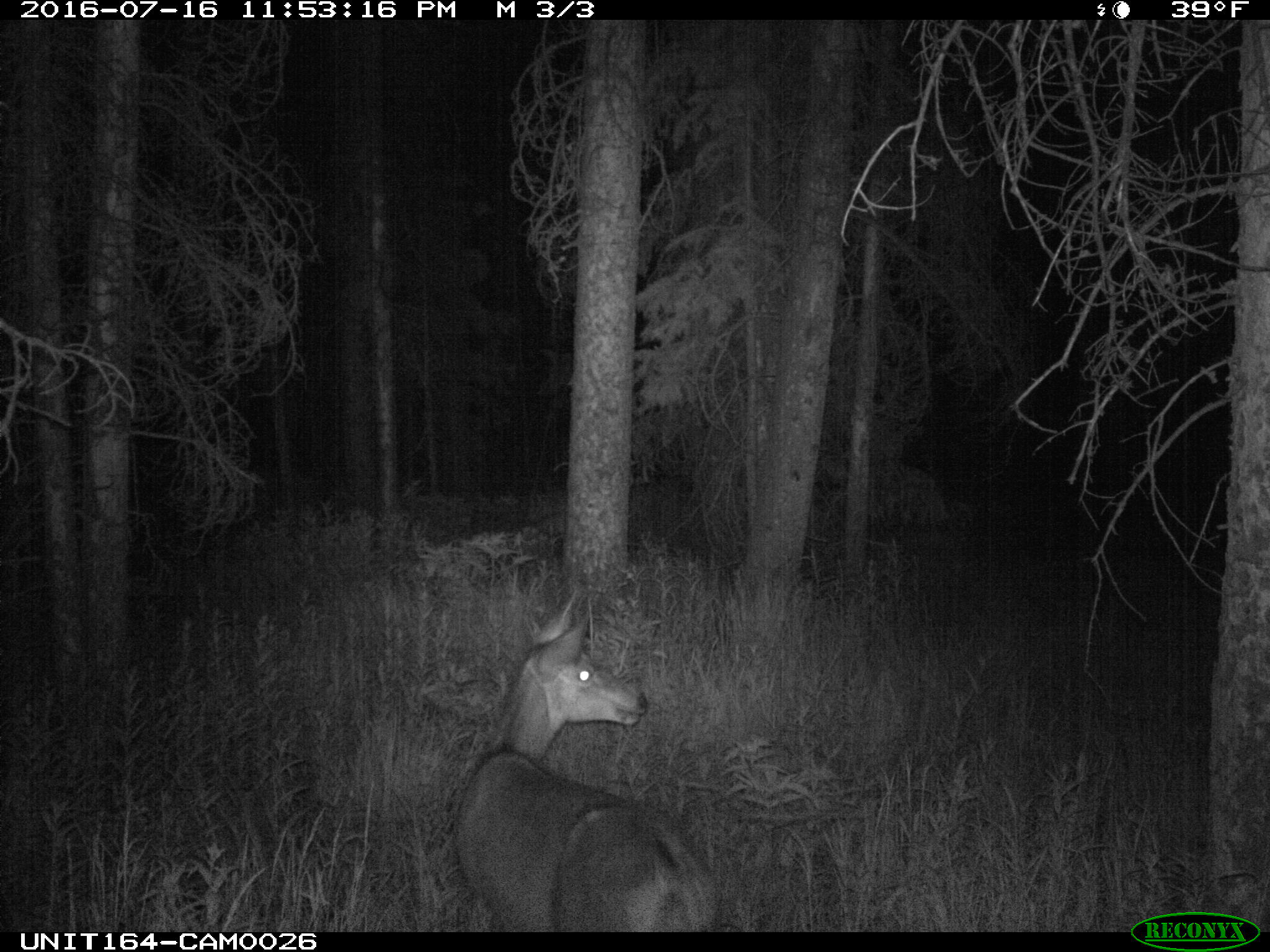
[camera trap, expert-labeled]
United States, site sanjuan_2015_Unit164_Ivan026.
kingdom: Animalia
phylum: Chordata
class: Mammalia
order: Artiodactyla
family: Cervidae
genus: Odocoileus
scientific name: Odocoileus hemionus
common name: mule deer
Odocoileus hemionus (mule deer).